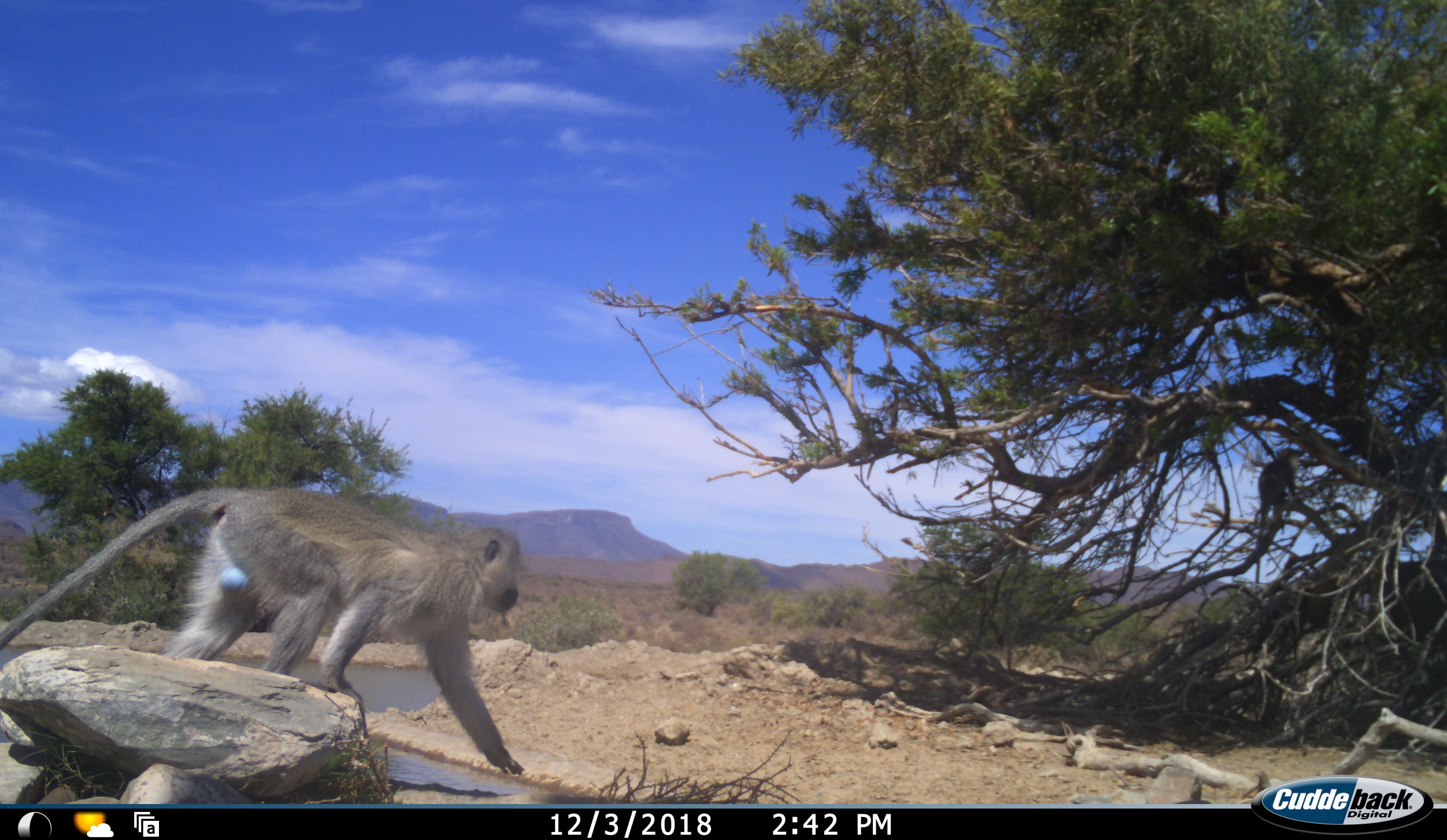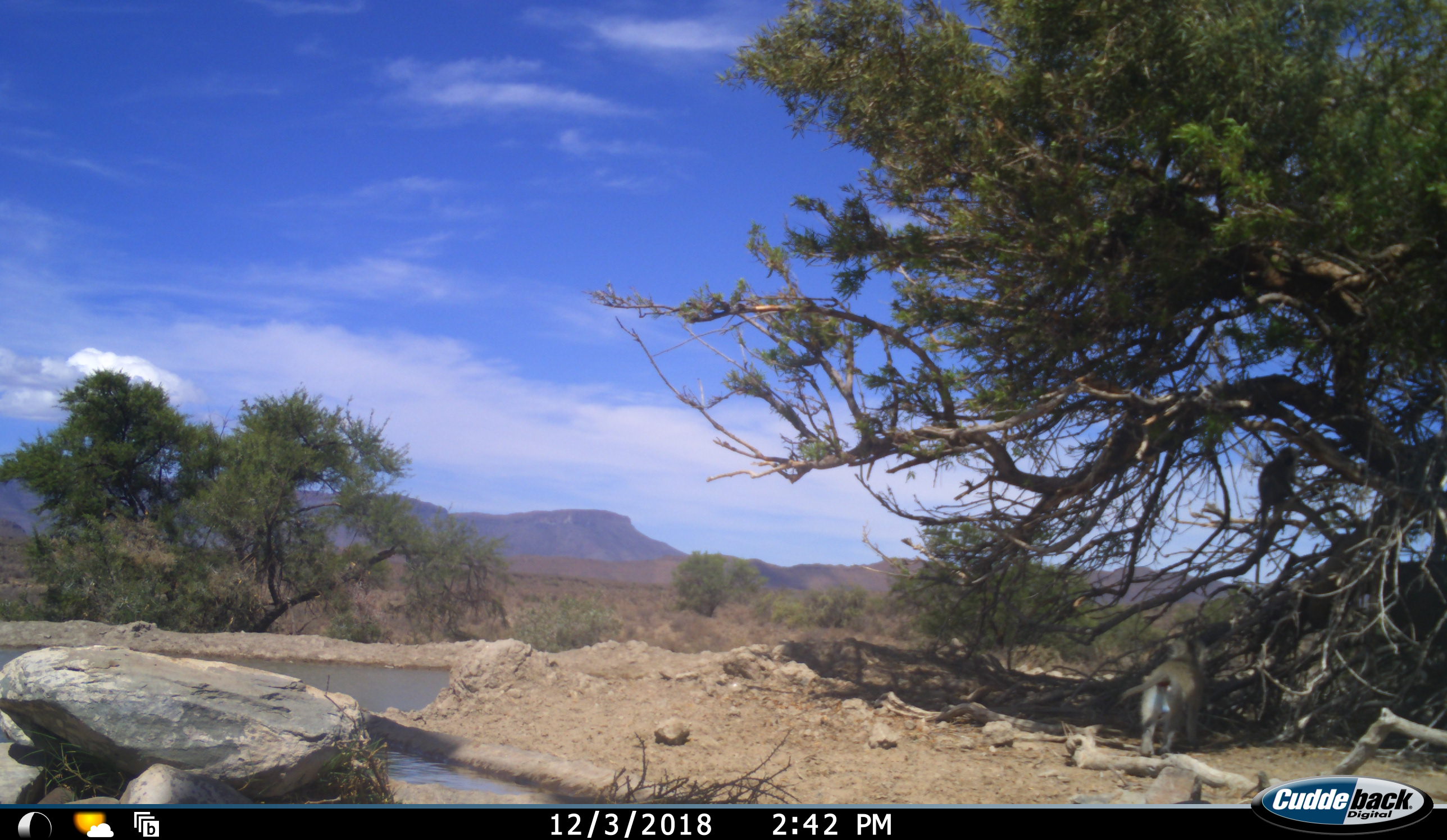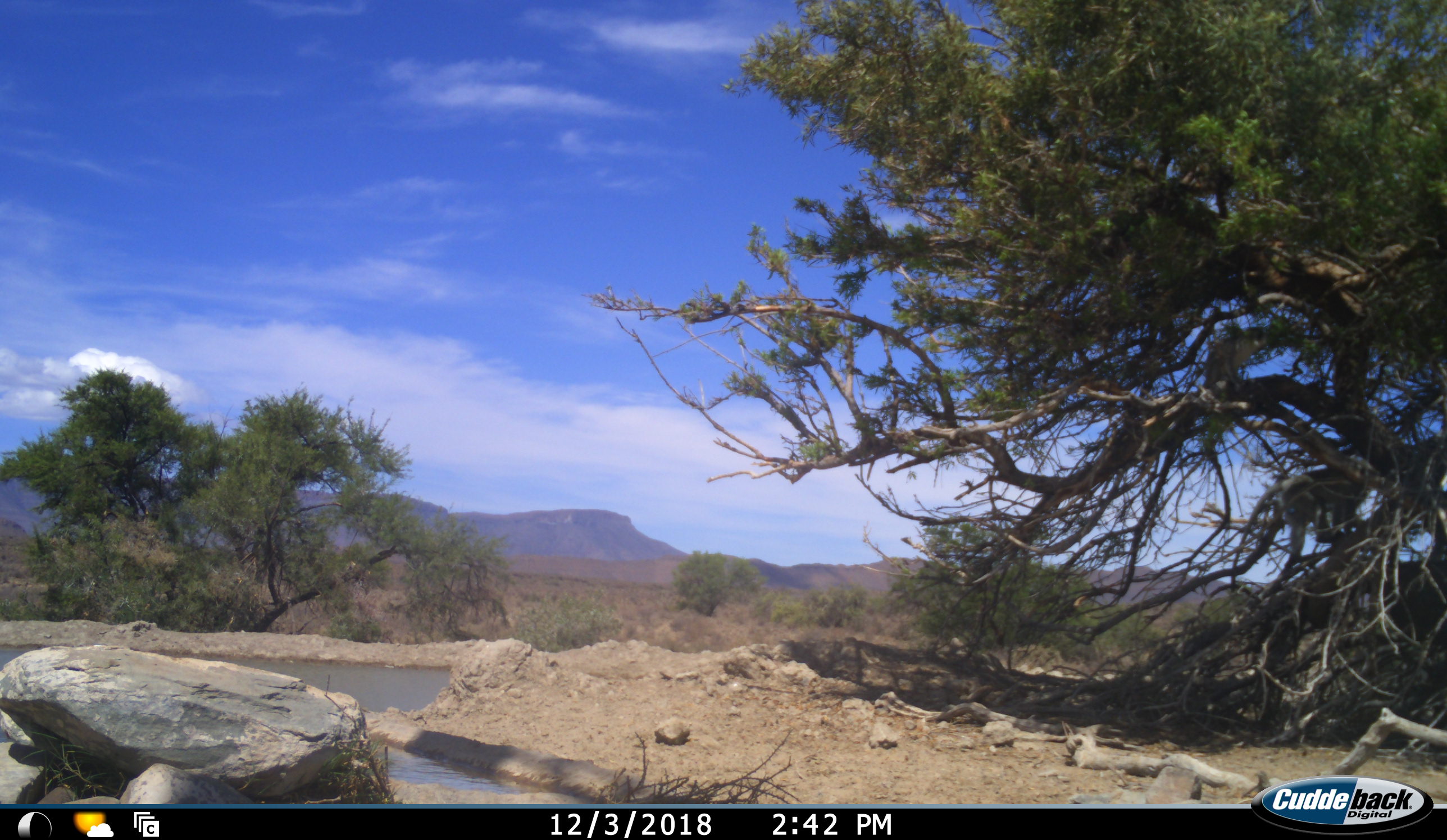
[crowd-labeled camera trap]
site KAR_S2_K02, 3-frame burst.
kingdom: Animalia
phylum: Chordata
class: Mammalia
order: Primates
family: Cercopithecidae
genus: Chlorocebus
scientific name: Chlorocebus pygerythrus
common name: vervet monkey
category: monkeyvervet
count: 2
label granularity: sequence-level